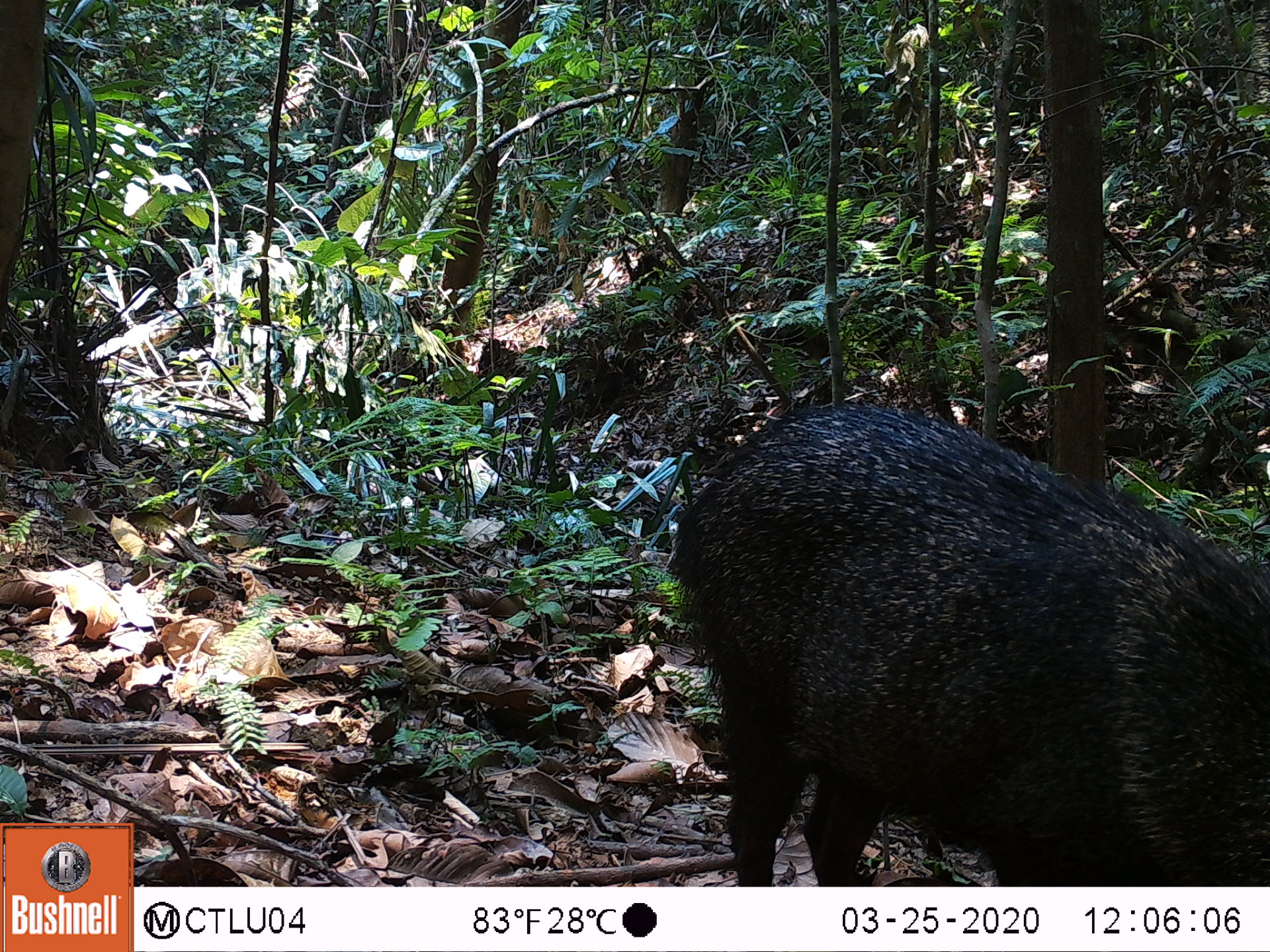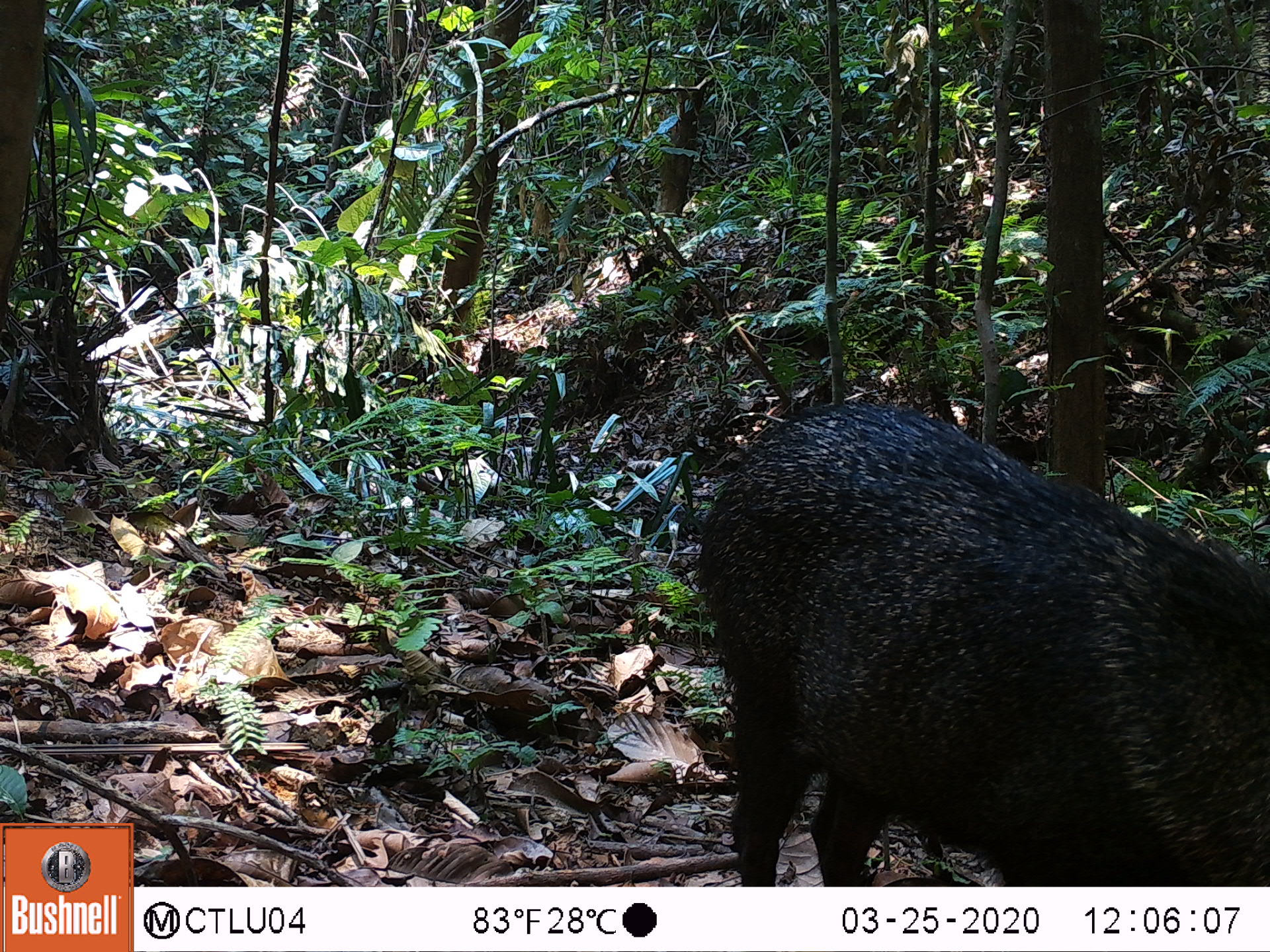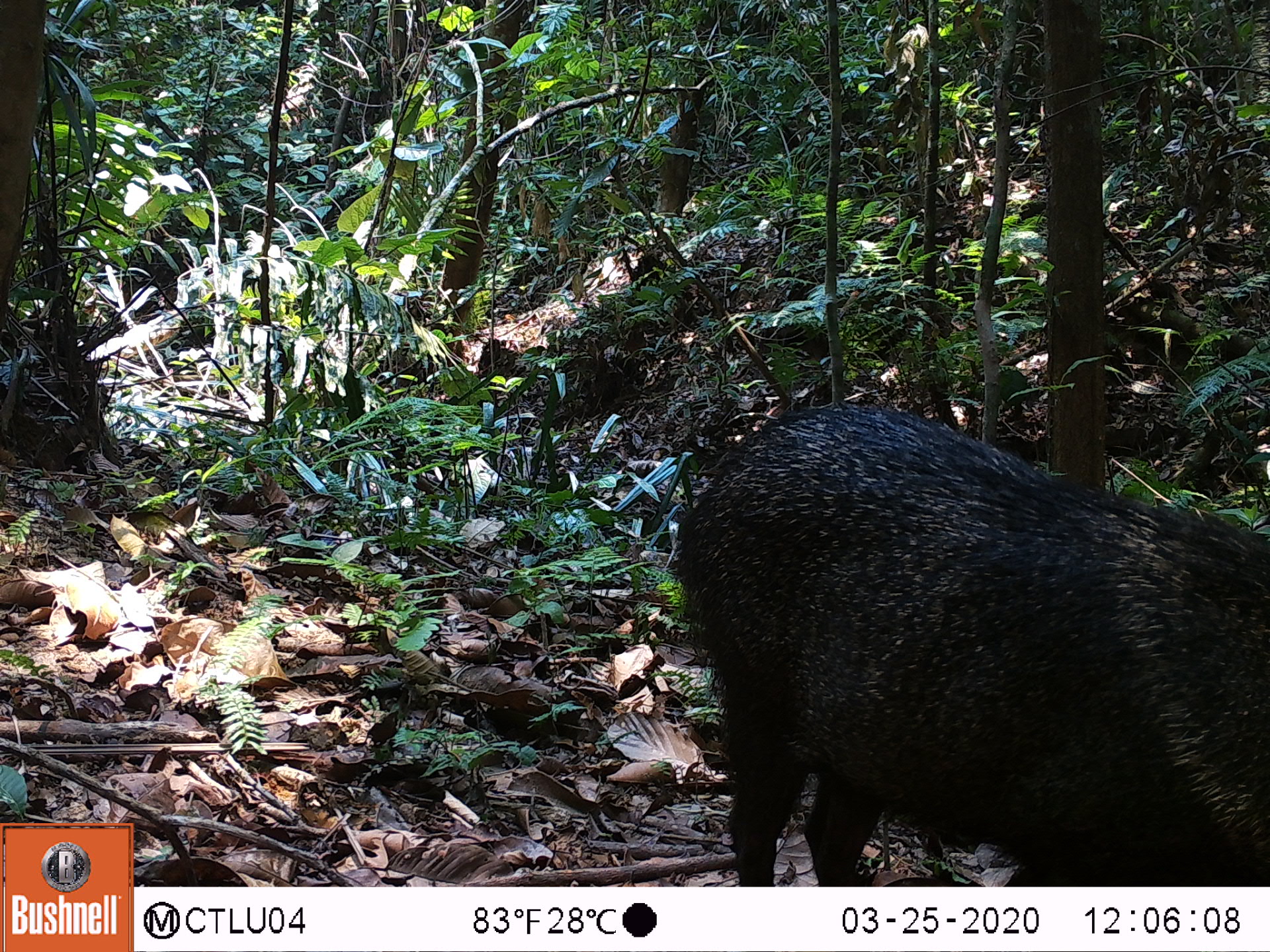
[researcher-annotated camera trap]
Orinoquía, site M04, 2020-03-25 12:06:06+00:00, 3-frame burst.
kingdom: Animalia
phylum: Chordata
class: Mammalia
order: Artiodactyla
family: Tayassuidae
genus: Pecari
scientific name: Pecari tajacu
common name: collared peccary